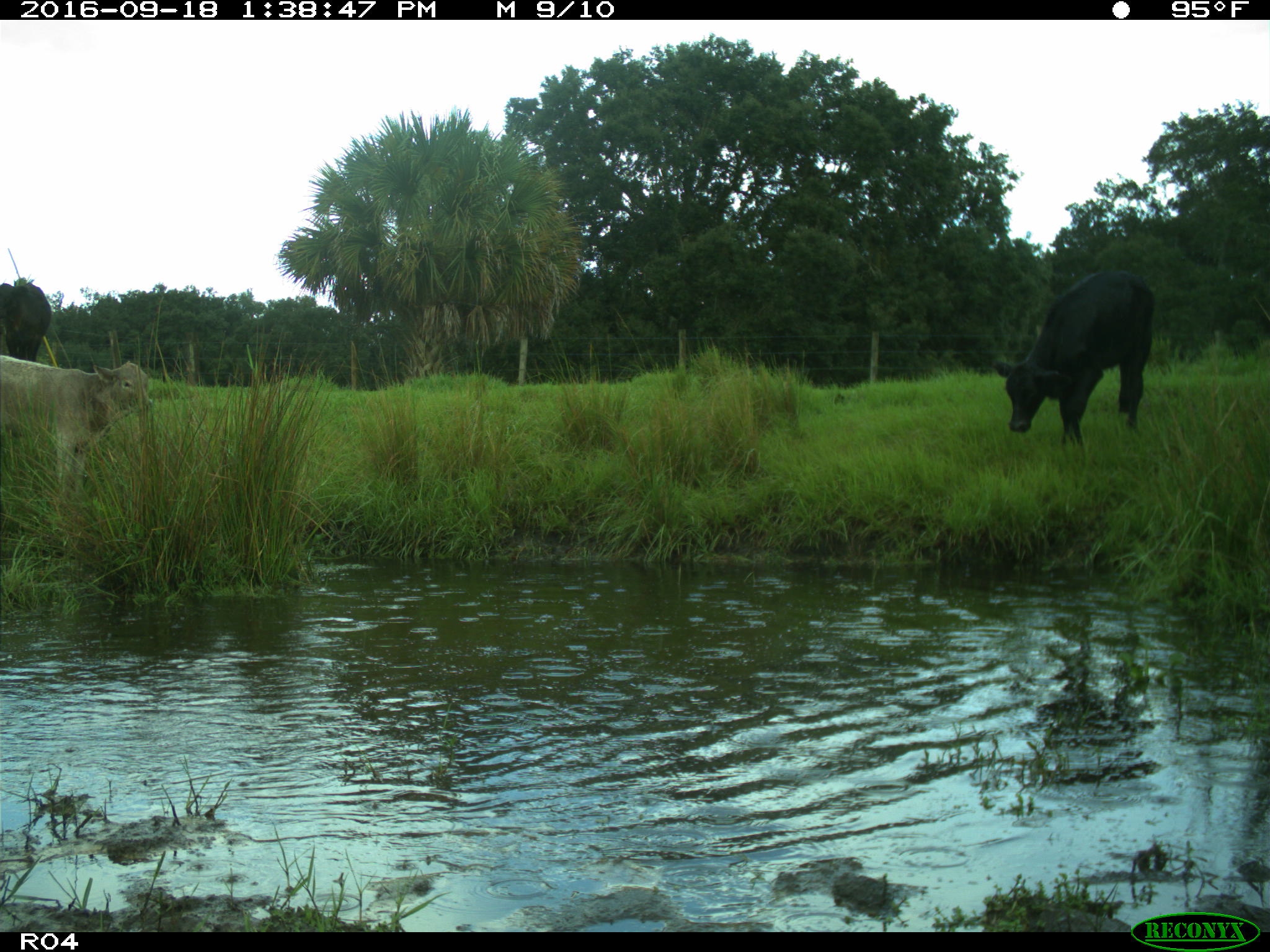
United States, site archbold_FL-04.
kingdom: Animalia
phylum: Chordata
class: Mammalia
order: Artiodactyla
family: Bovidae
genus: Bos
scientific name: Bos taurus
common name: domestic cow